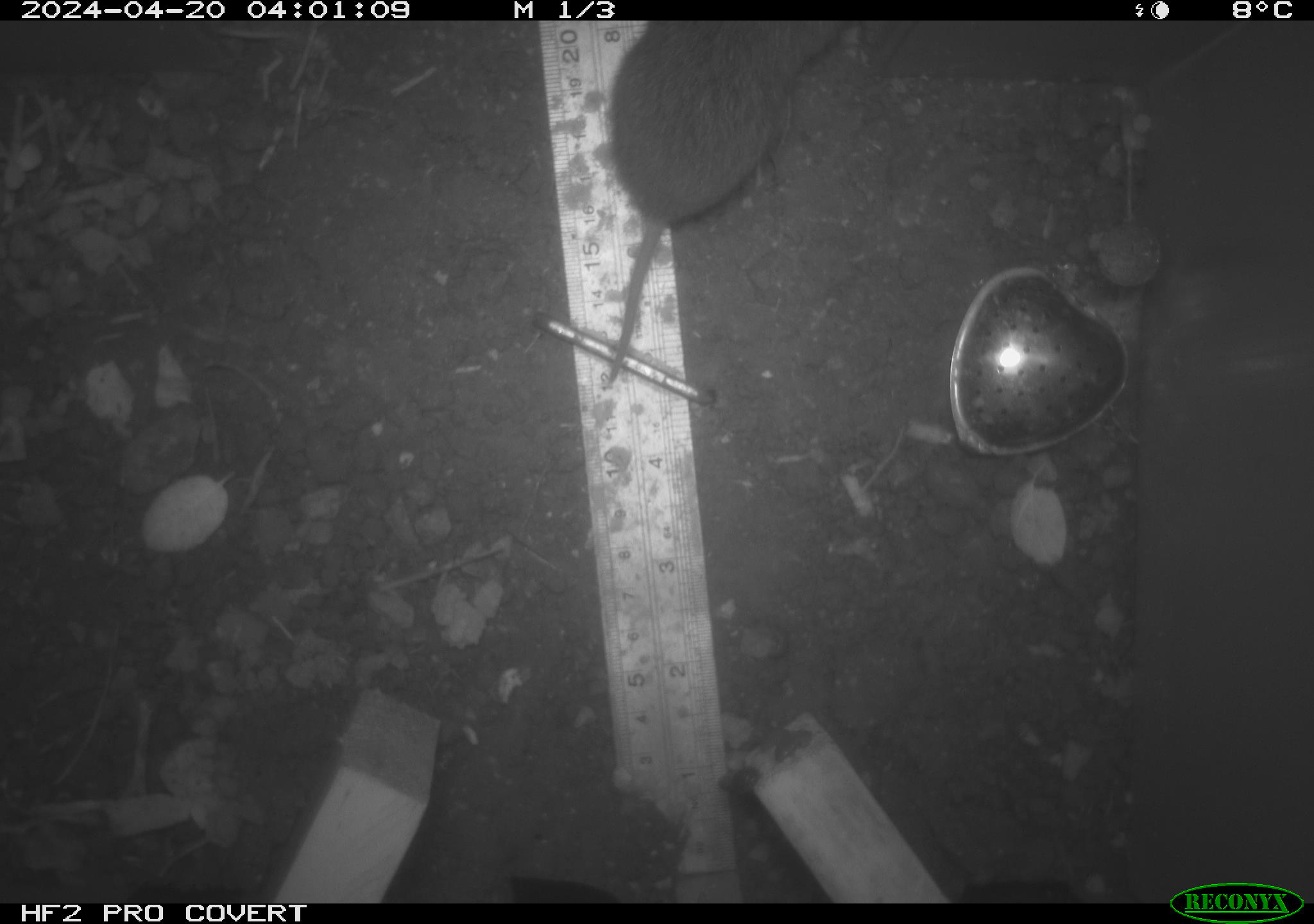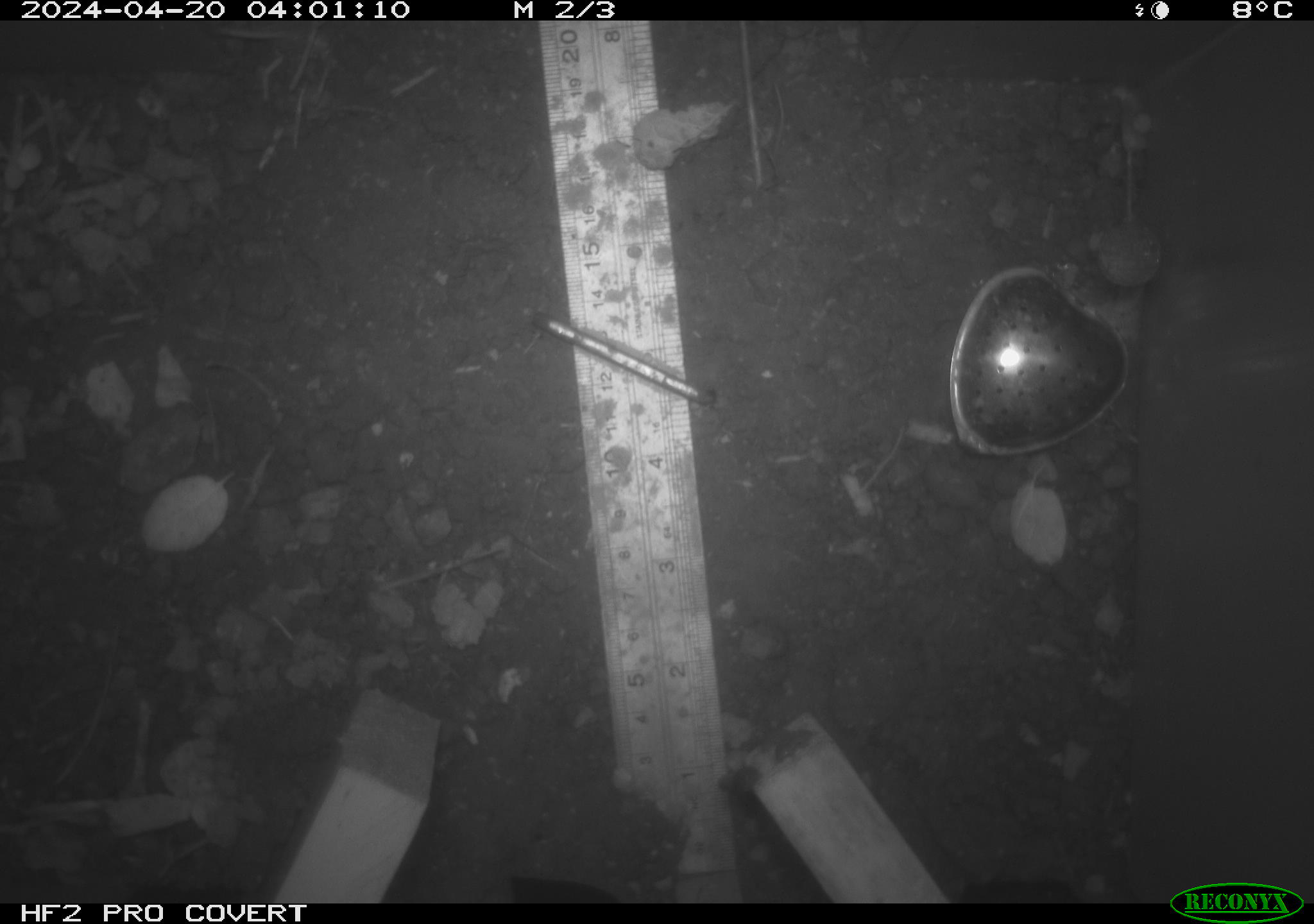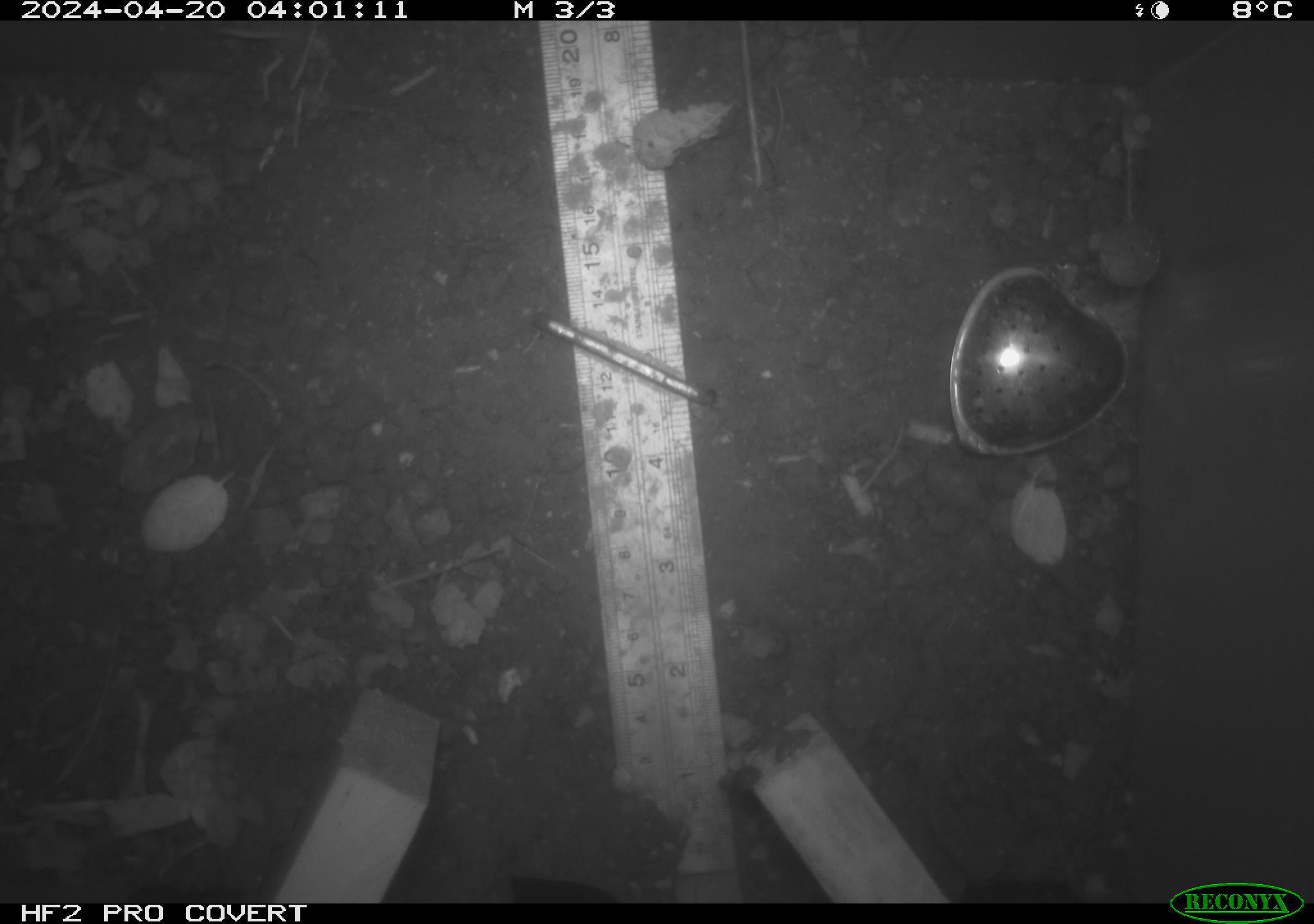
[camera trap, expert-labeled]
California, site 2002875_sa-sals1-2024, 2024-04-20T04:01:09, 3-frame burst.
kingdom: Animalia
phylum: Chordata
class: Mammalia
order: Rodentia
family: Cricetidae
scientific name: Arvicolinae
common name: voles, lemmings, and muskrats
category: arvicolinae subfamily